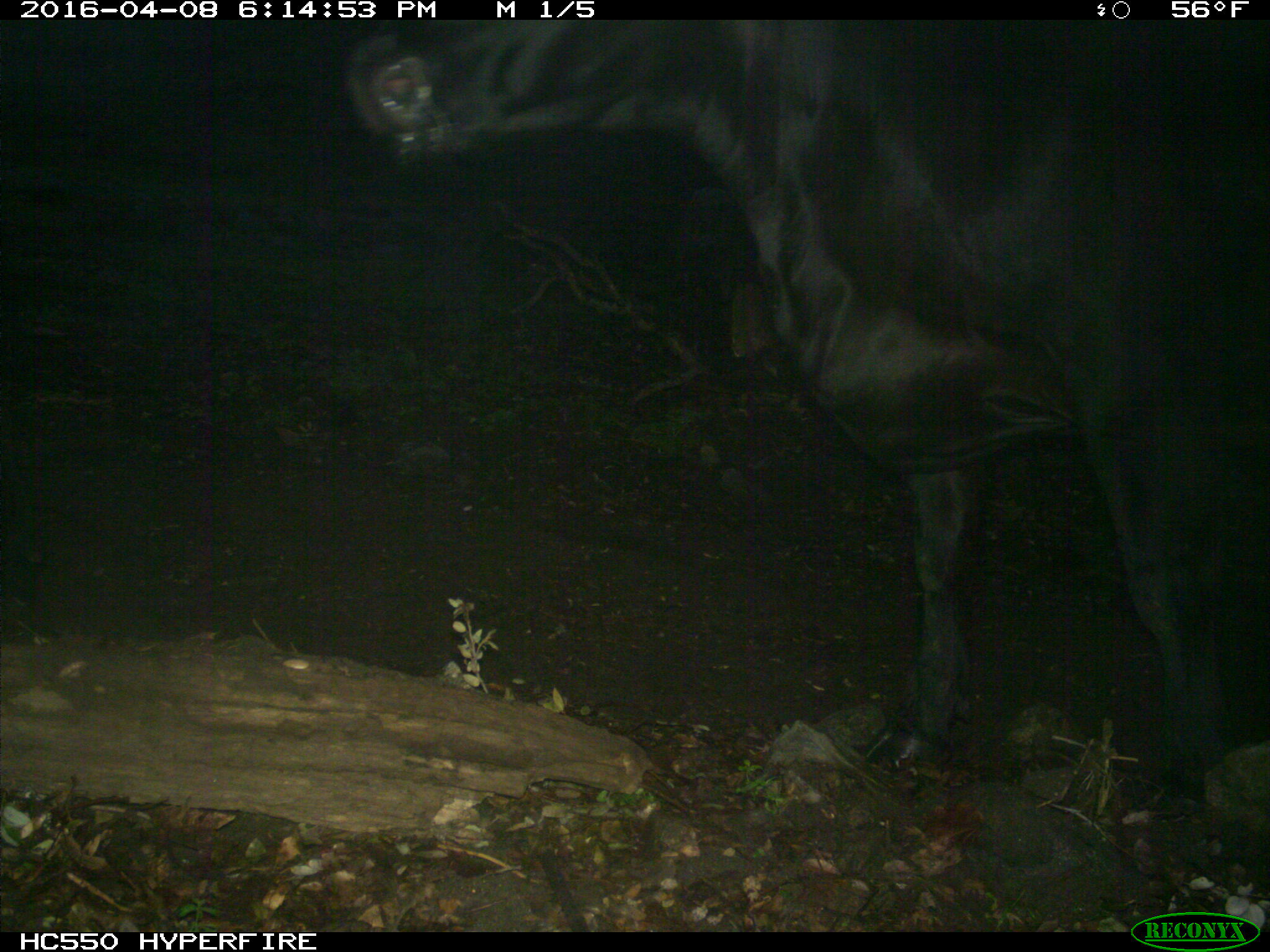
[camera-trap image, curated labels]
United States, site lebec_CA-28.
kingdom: Animalia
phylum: Chordata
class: Mammalia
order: Artiodactyla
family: Bovidae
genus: Bos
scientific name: Bos taurus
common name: domestic cow